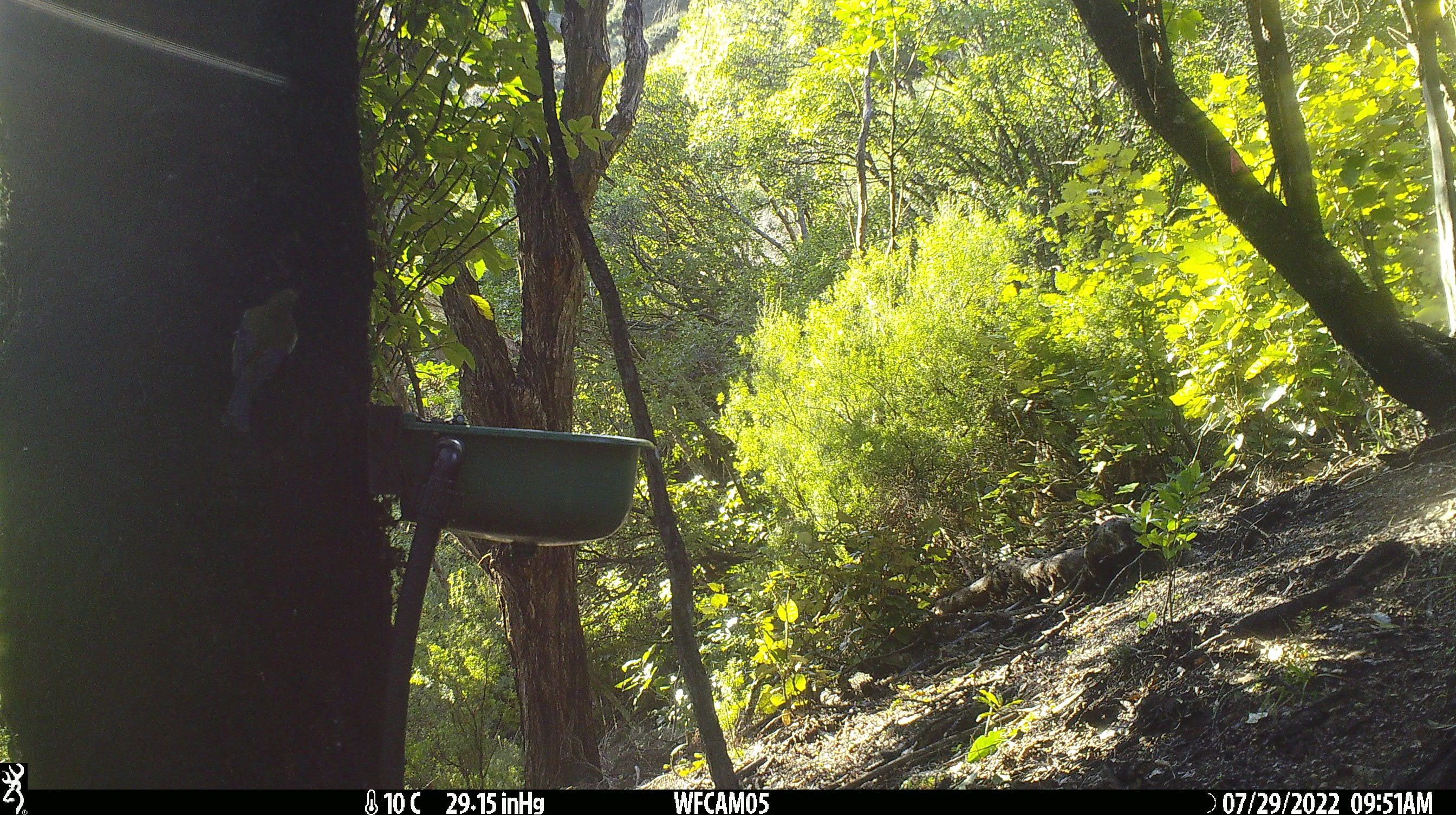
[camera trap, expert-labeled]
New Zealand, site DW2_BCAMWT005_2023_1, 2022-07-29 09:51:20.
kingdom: Animalia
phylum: Chordata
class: Aves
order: Passeriformes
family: Meliphagidae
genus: Anthornis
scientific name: Anthornis melanura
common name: new zealand bellbird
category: bellbird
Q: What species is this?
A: Bellbird (new zealand bellbird) (Anthornis melanura).